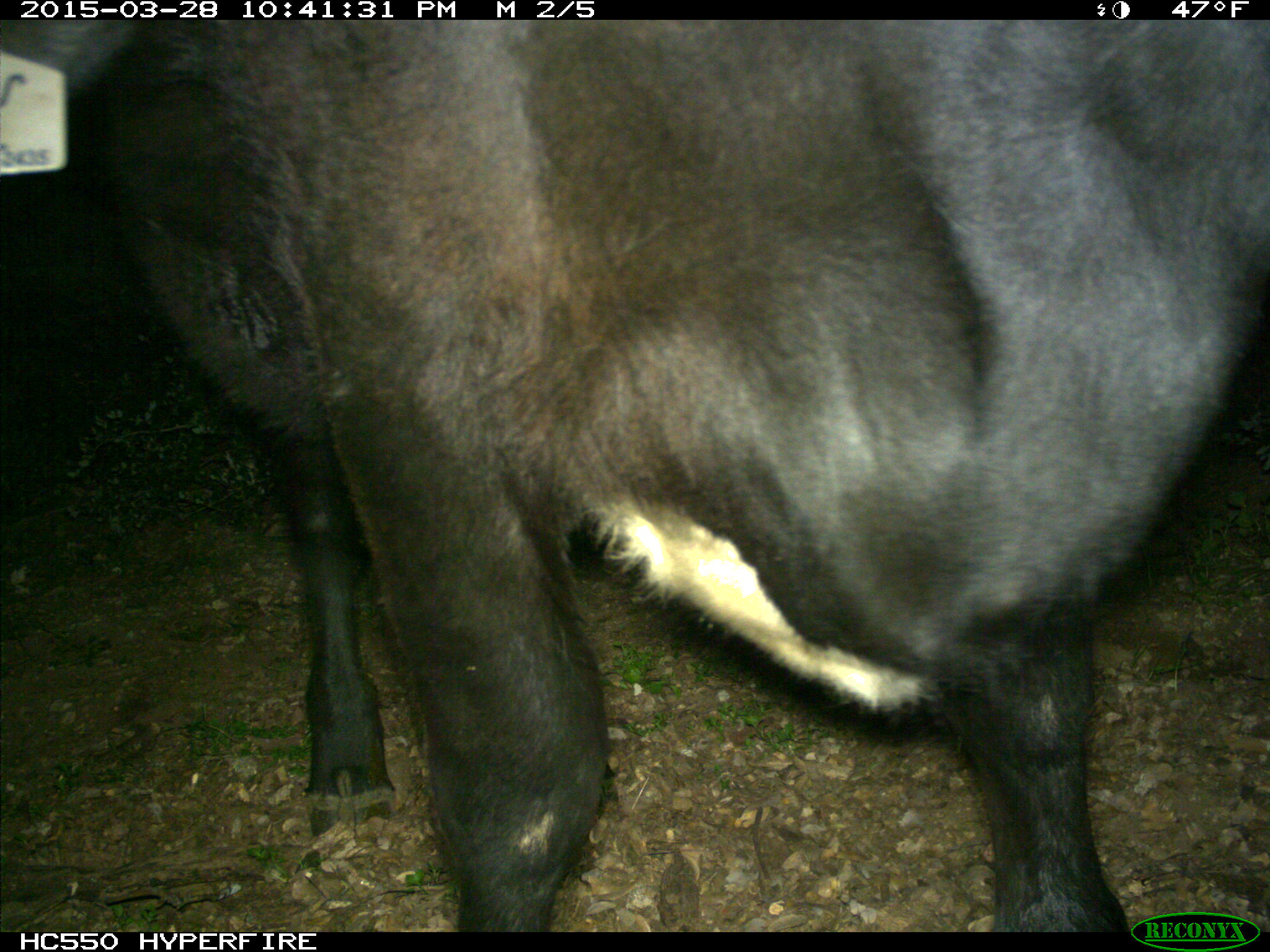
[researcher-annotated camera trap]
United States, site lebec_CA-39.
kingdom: Animalia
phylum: Chordata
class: Mammalia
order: Artiodactyla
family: Bovidae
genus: Bos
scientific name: Bos taurus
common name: domestic cow